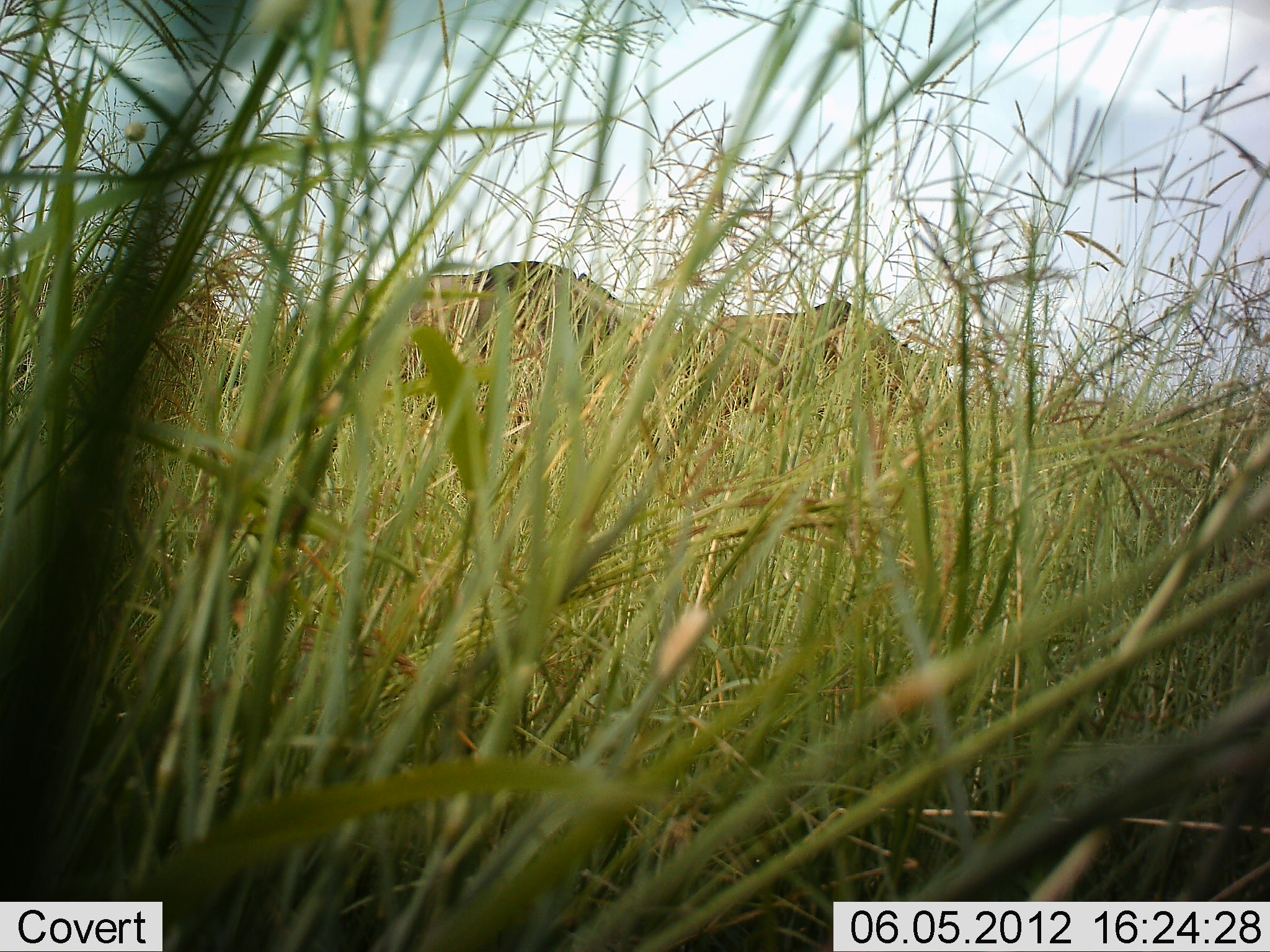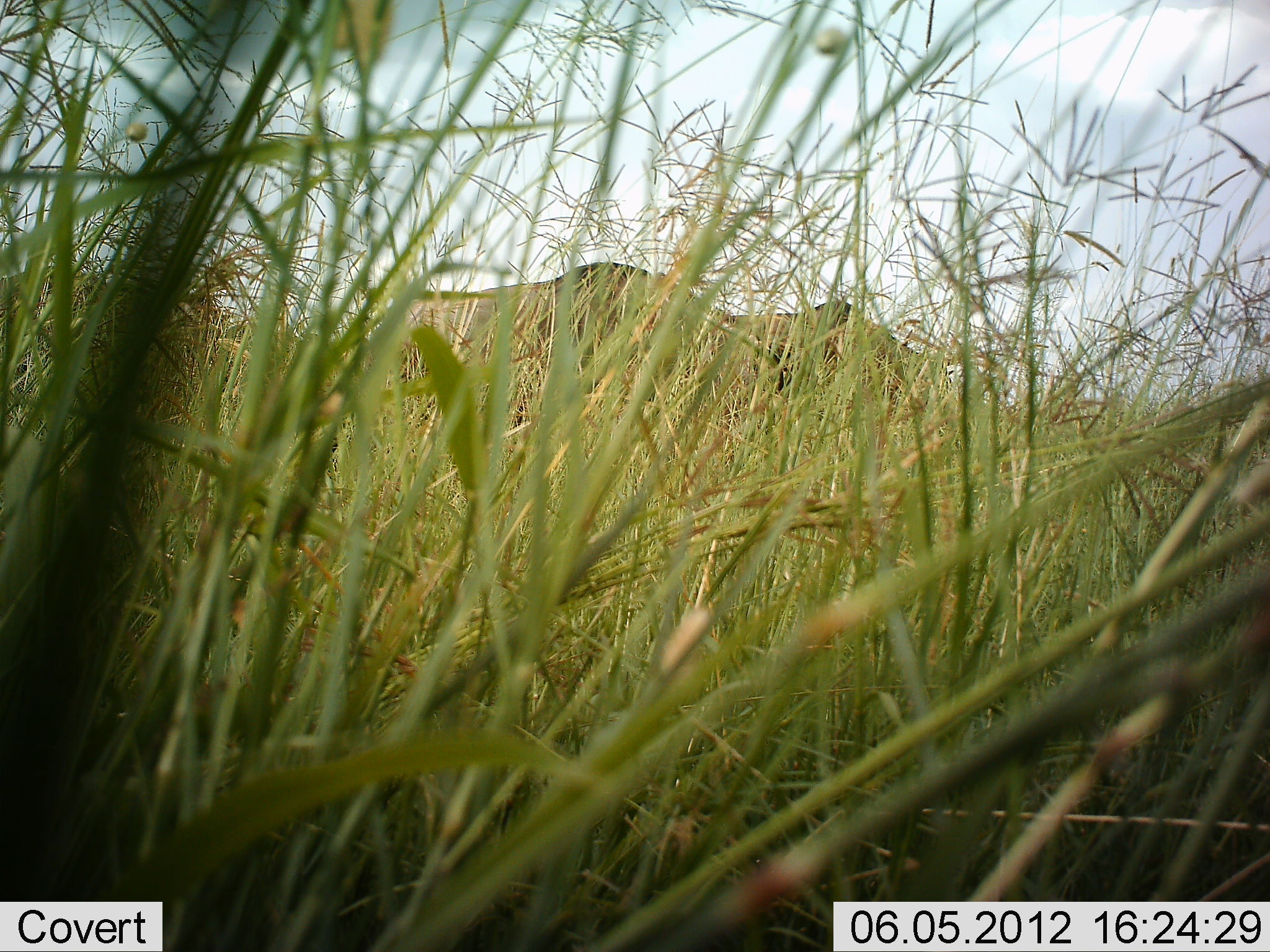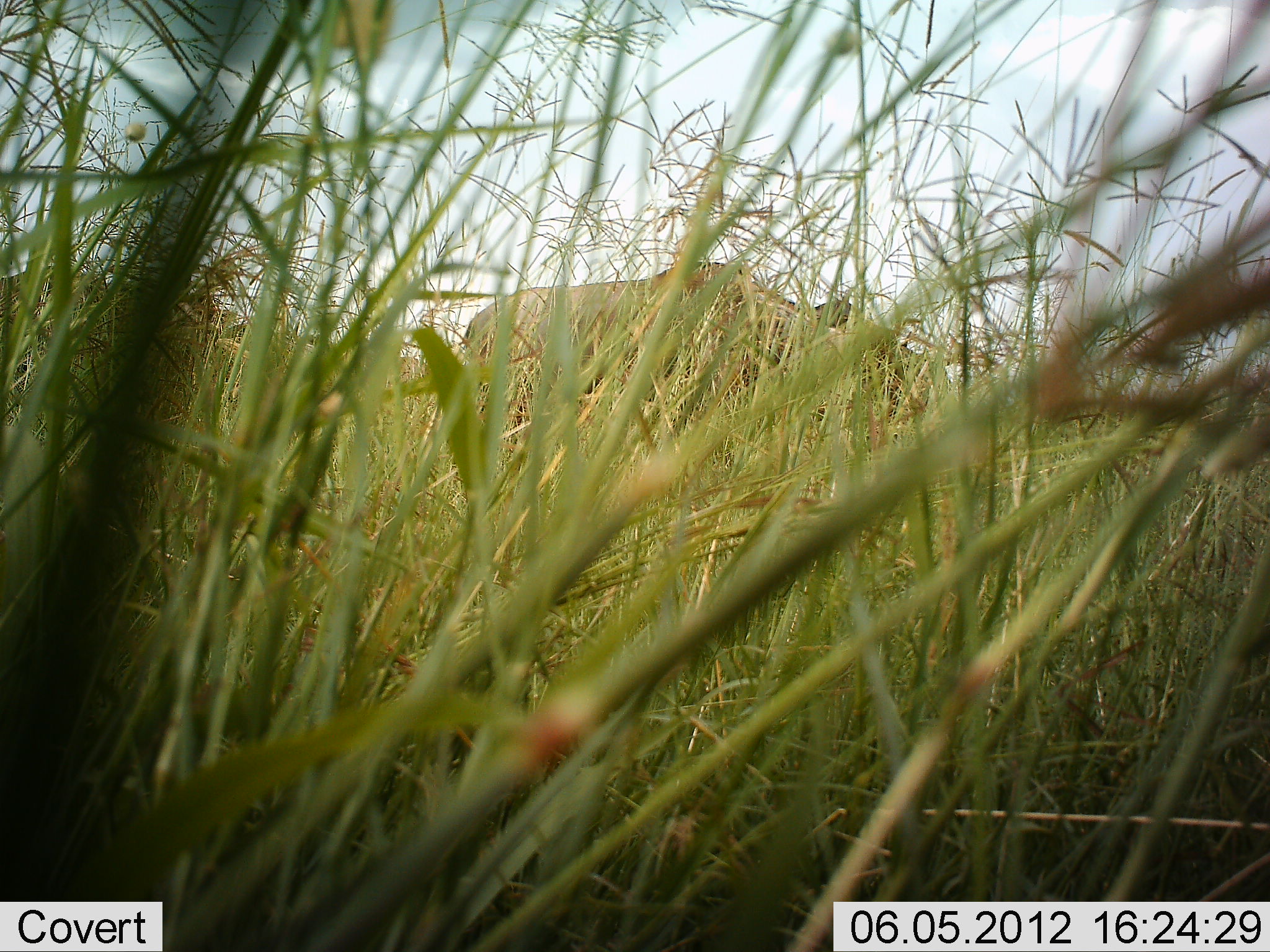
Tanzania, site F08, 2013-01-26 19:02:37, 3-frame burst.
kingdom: Animalia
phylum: Chordata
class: Mammalia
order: Artiodactyla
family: Bovidae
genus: Connochaetes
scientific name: Connochaetes taurinus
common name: blue wildebeest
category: wildebeest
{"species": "wildebeest (blue wildebeest) (Connochaetes taurinus)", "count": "2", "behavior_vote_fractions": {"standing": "65%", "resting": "0%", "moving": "60%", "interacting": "0%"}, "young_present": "0%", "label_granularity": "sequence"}